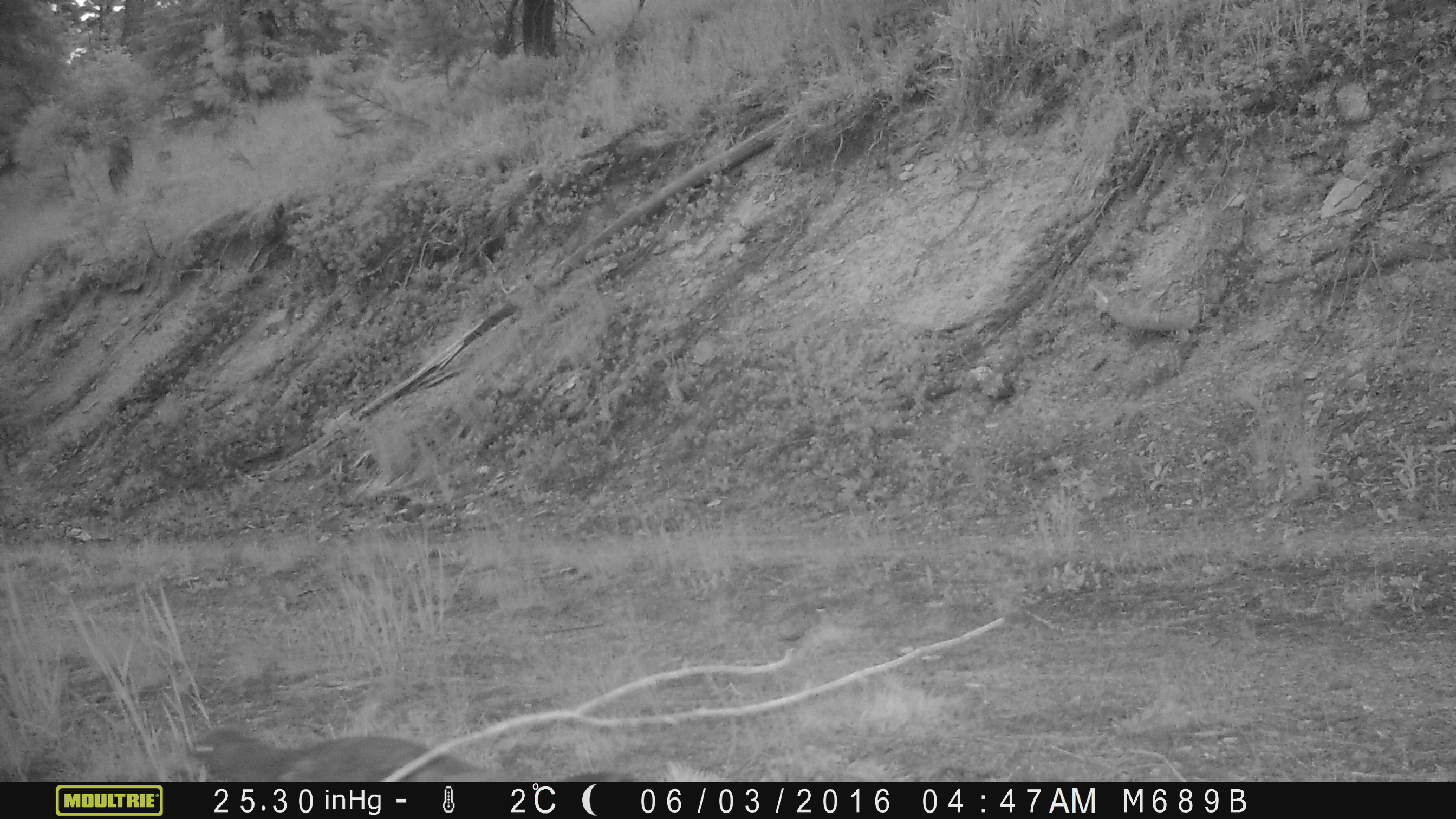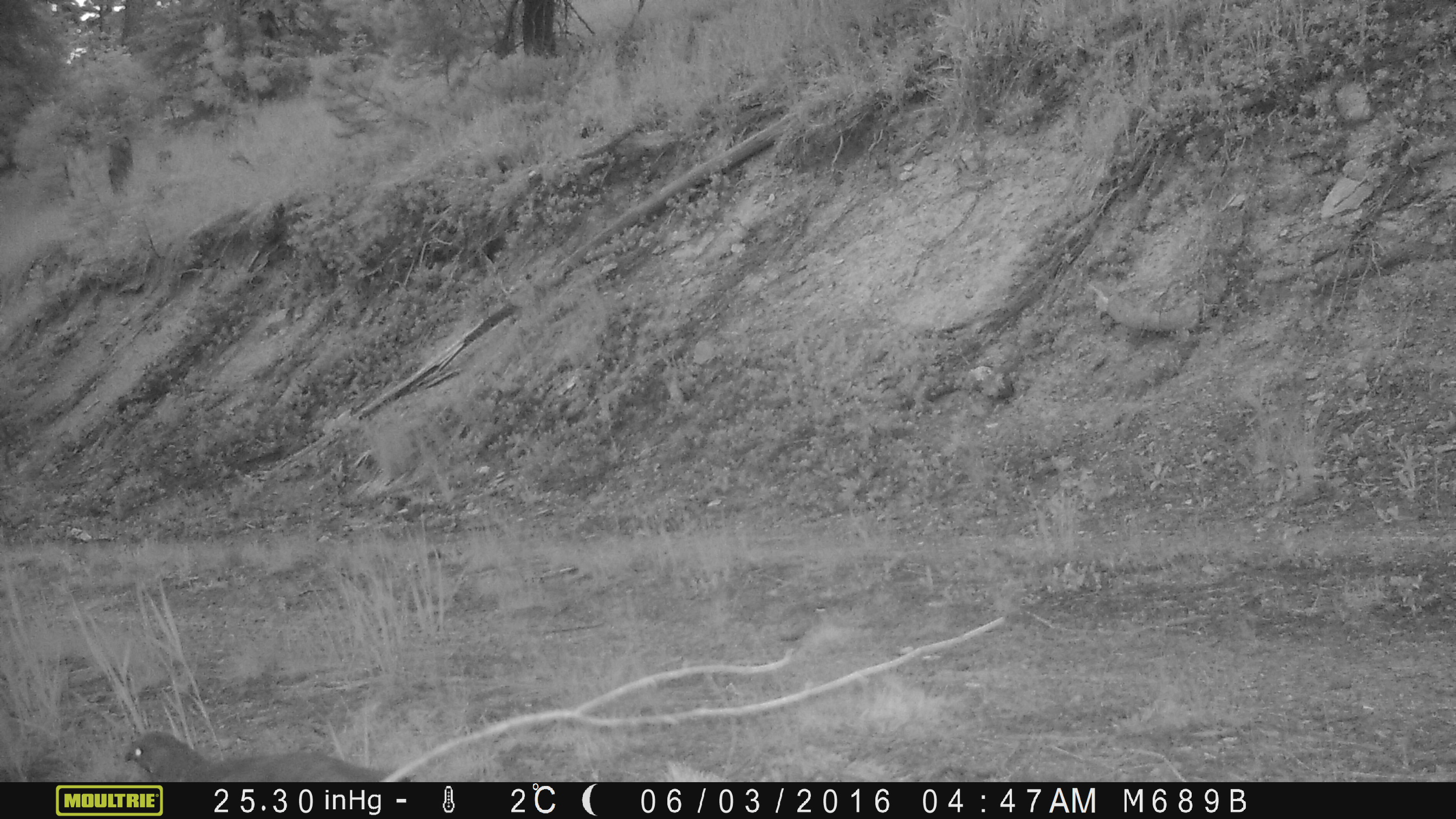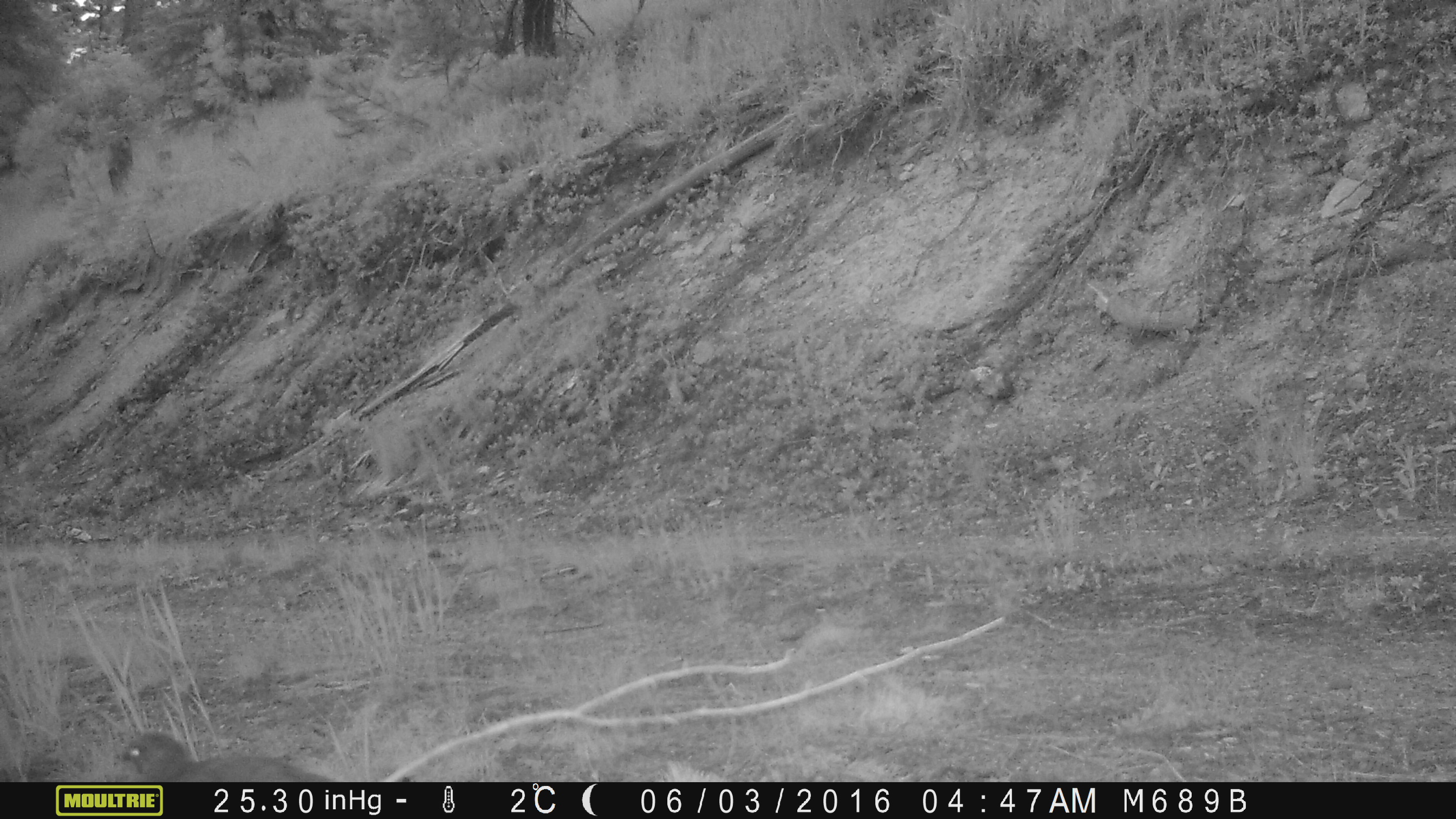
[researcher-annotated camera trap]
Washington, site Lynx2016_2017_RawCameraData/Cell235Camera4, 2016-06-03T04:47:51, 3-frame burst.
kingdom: Animalia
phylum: Chordata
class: Aves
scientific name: Aves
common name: birds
Aves (birds). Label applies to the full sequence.